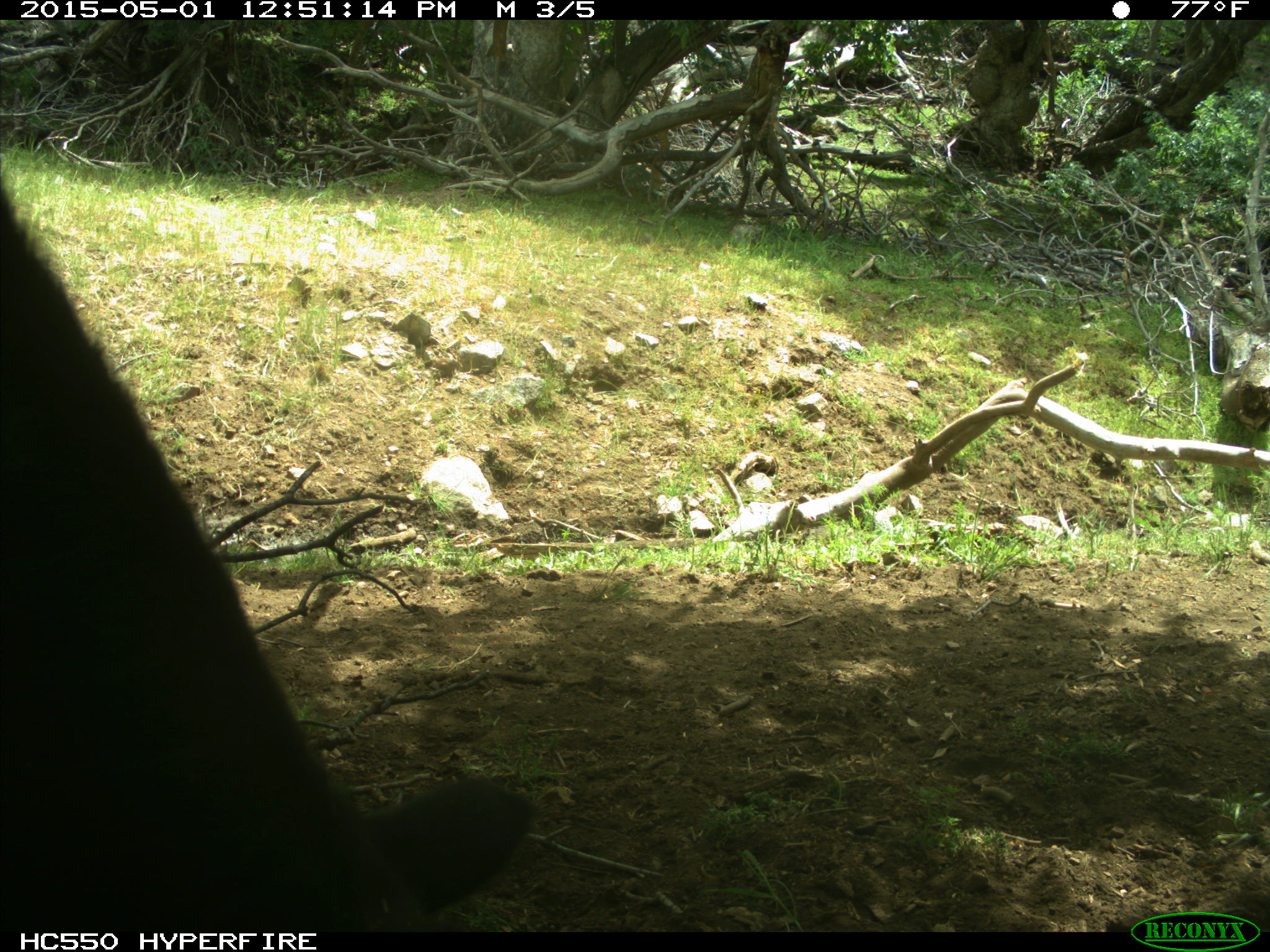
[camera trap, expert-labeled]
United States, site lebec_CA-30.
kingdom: Animalia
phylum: Chordata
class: Mammalia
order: Artiodactyla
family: Bovidae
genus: Bos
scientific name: Bos taurus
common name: domestic cow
Bos taurus (domestic cow).